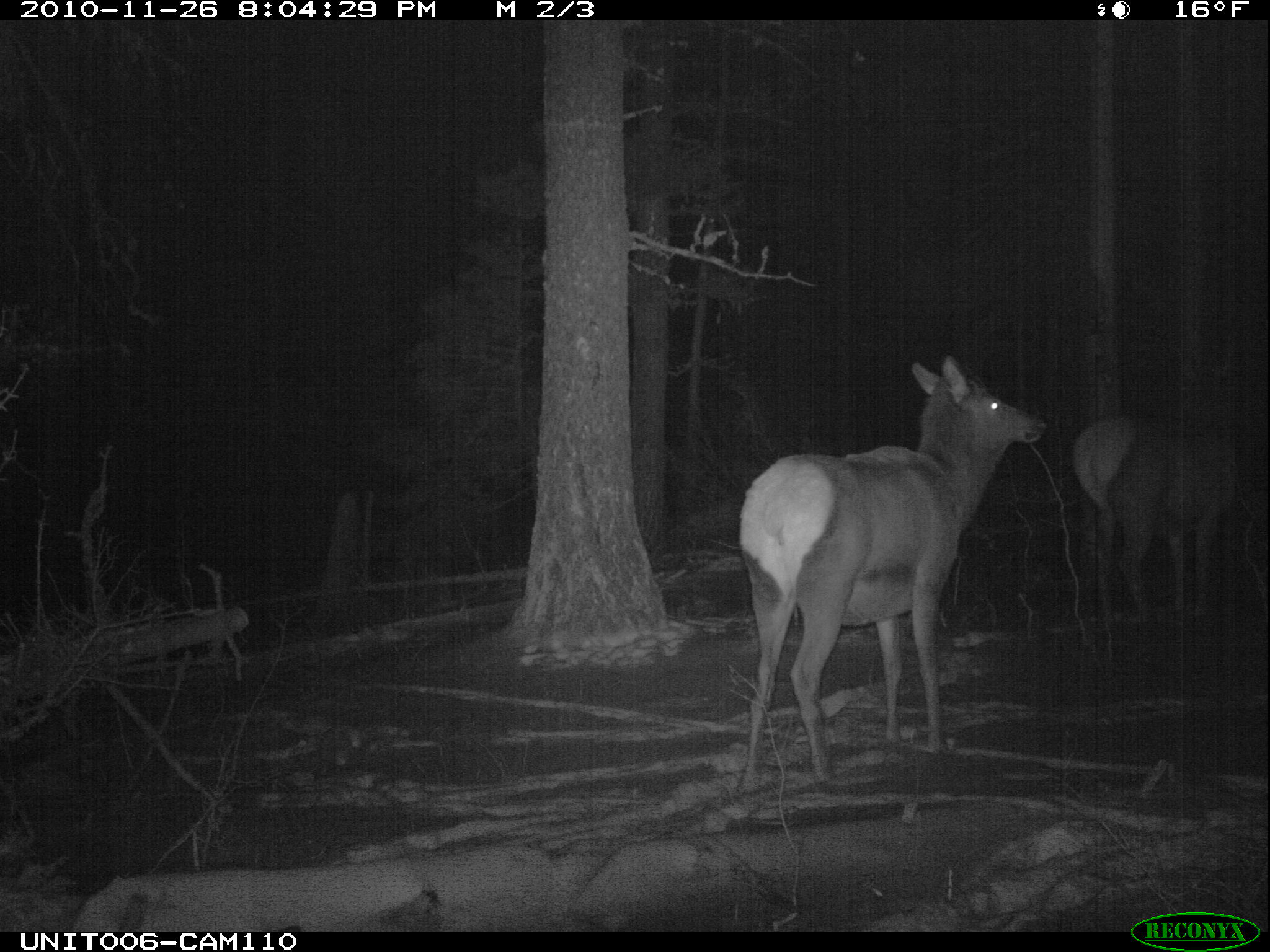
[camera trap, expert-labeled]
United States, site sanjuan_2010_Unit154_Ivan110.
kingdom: Animalia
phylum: Chordata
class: Mammalia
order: Artiodactyla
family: Cervidae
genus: Cervus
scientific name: Cervus elaphus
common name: red deer